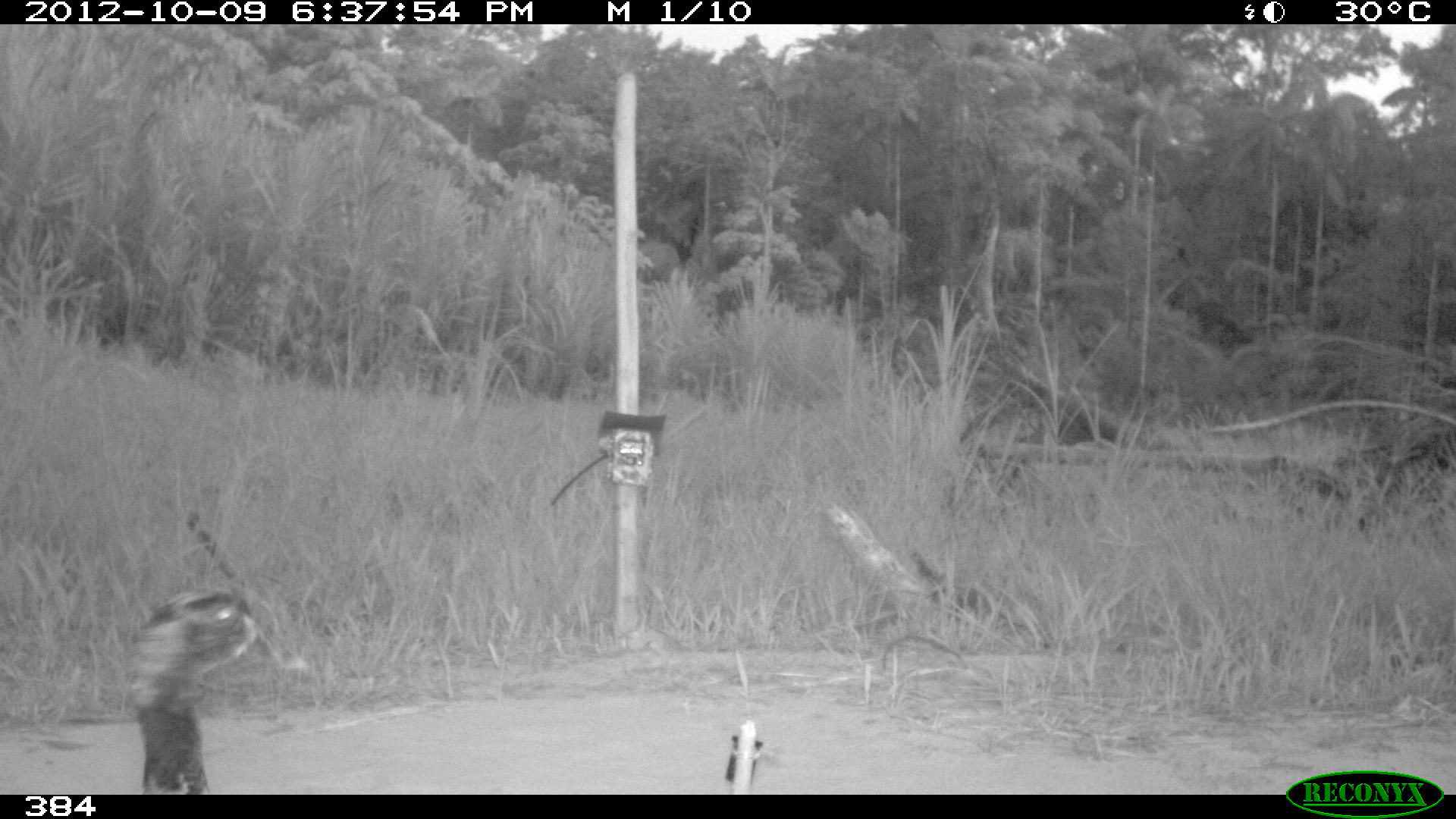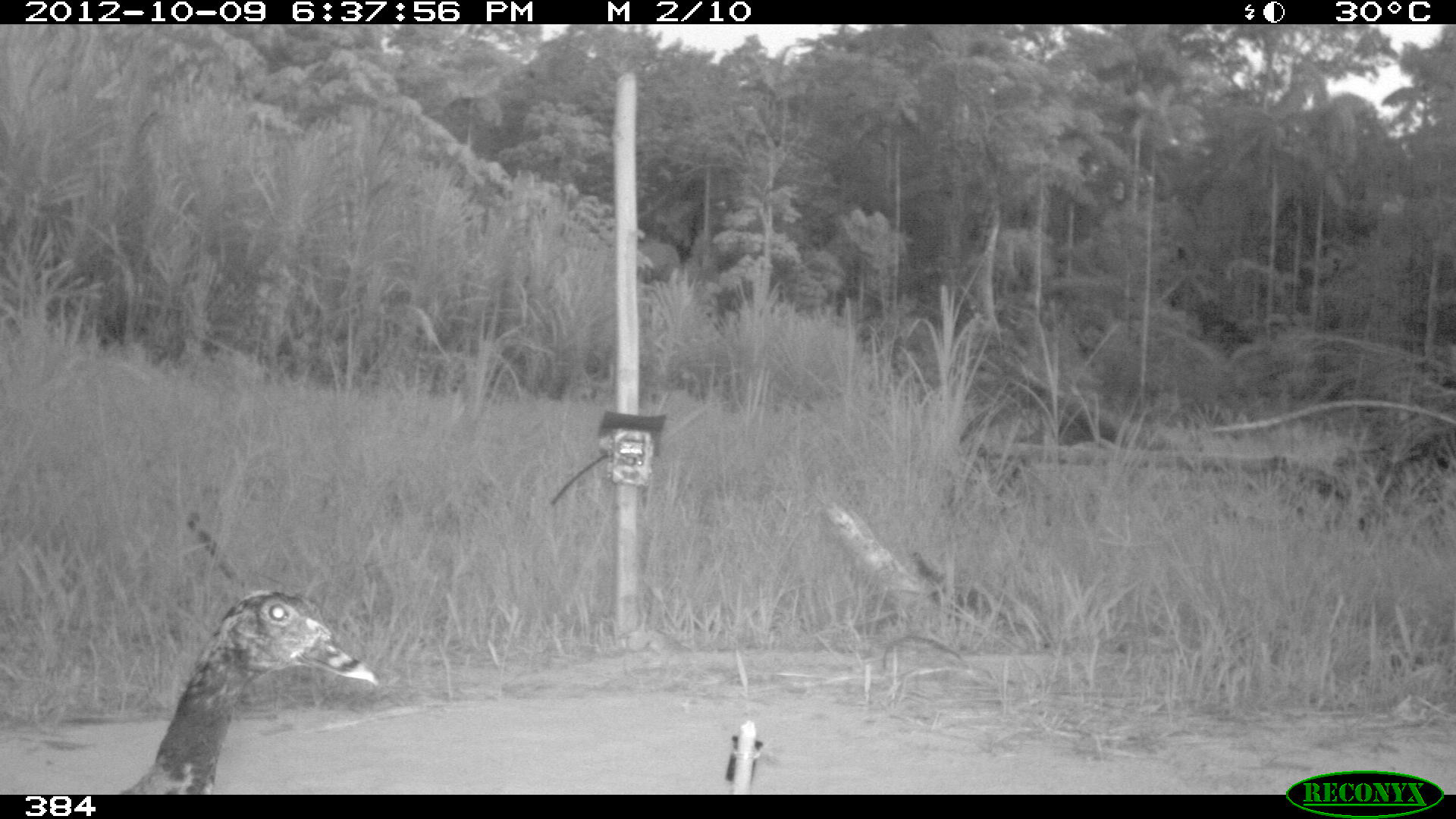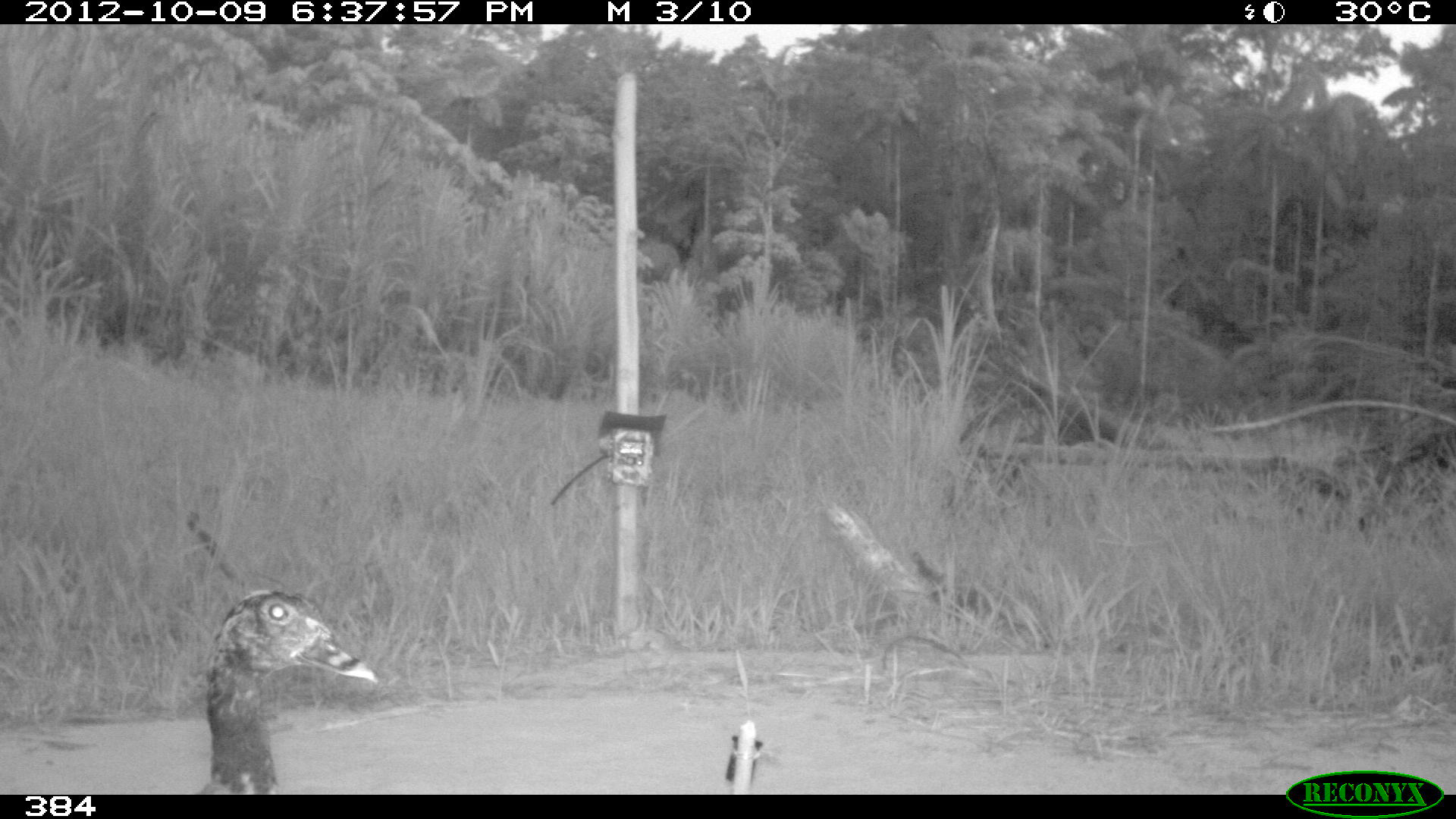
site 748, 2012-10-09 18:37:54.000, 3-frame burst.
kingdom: Animalia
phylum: Chordata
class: Aves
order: Anseriformes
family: Anatidae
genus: Cairina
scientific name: Cairina moschata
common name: muscovy duck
Cairina moschata (muscovy duck).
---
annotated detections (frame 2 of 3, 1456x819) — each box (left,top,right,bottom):
cairina moschata: (120,589,378,795)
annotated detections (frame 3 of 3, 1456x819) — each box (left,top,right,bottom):
cairina moschata: (196,589,378,795)